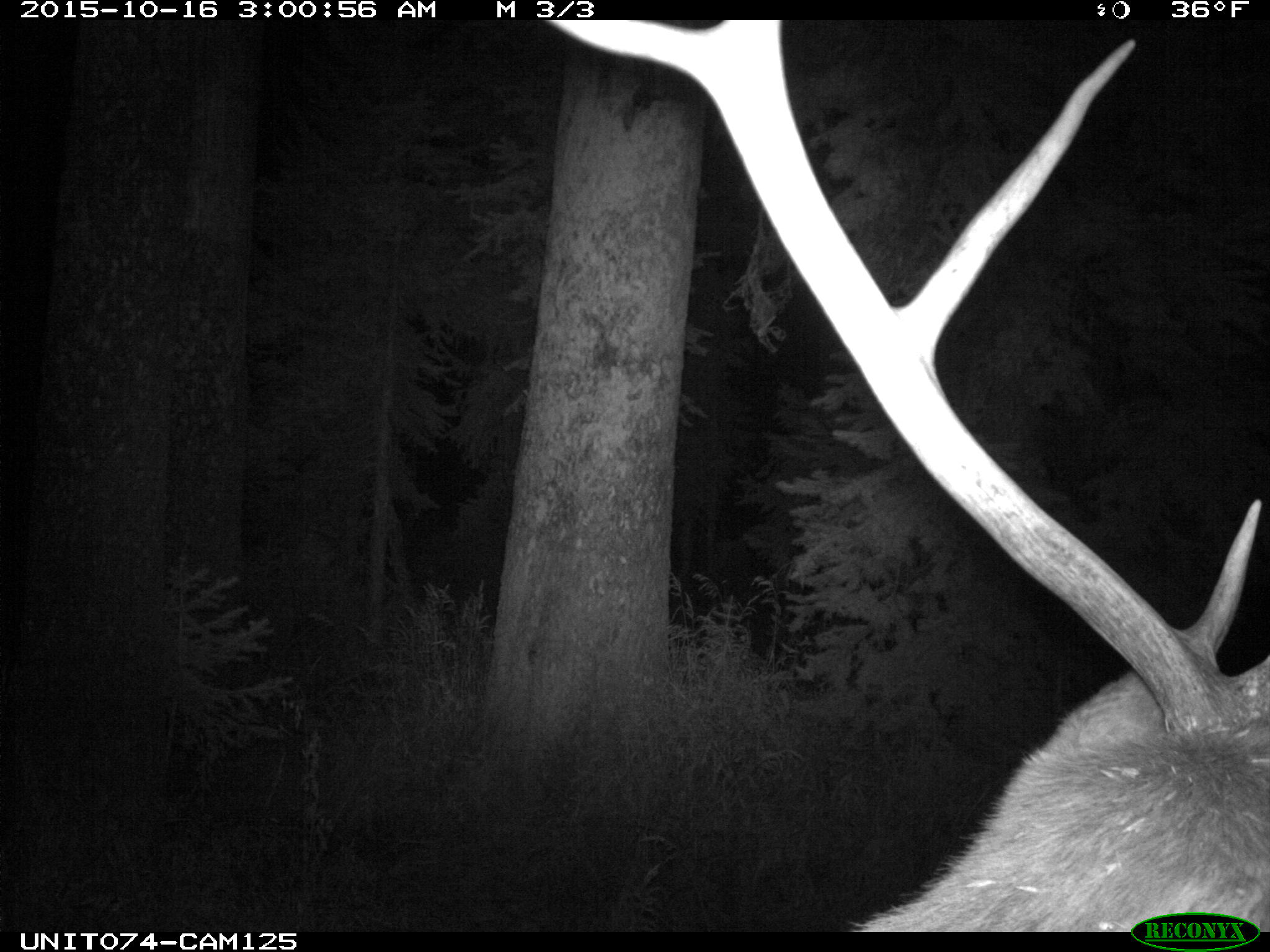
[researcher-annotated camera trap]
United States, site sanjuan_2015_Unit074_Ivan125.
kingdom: Animalia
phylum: Chordata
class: Mammalia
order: Artiodactyla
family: Cervidae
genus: Cervus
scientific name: Cervus elaphus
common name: red deer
Cervus elaphus (red deer).